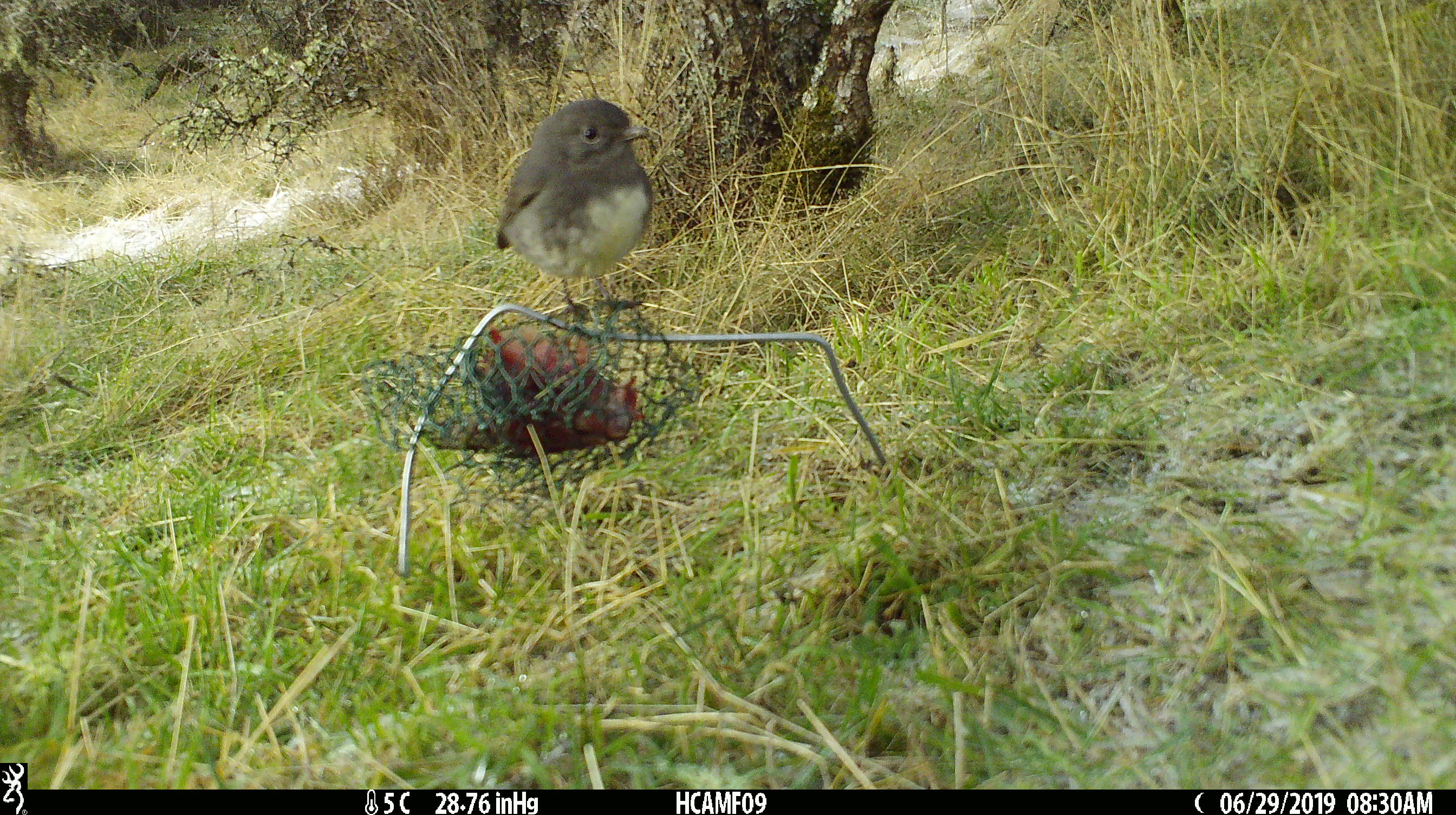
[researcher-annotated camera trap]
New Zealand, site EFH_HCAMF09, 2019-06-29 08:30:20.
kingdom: Animalia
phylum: Chordata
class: Aves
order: Passeriformes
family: Petroicidae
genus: Petroica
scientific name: Petroica australis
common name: new zealand robin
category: robin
Robin (new zealand robin) (Petroica australis).